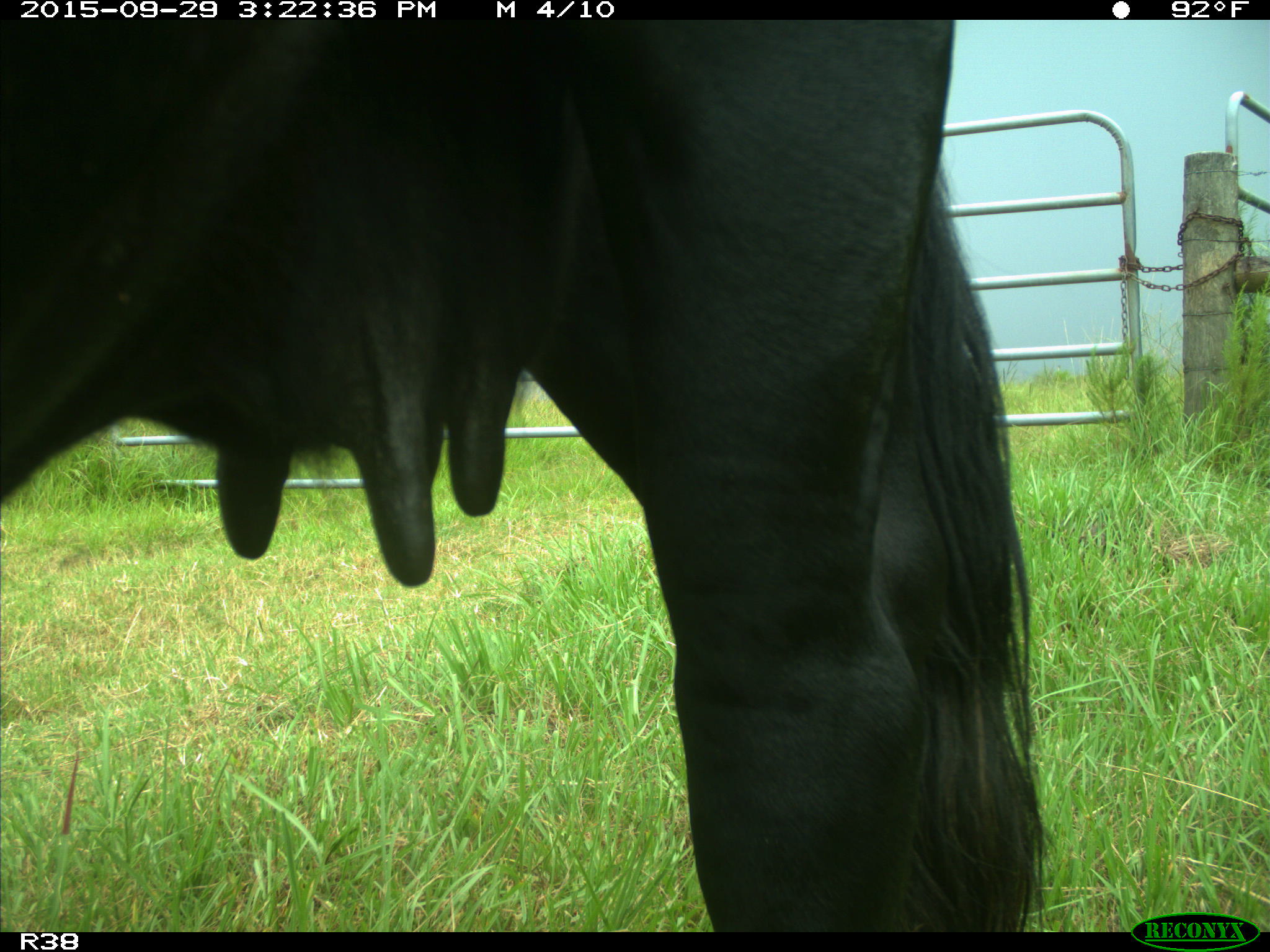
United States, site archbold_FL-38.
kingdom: Animalia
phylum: Chordata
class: Mammalia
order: Artiodactyla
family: Bovidae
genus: Bos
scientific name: Bos taurus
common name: domestic cow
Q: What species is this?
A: Bos taurus (domestic cow).